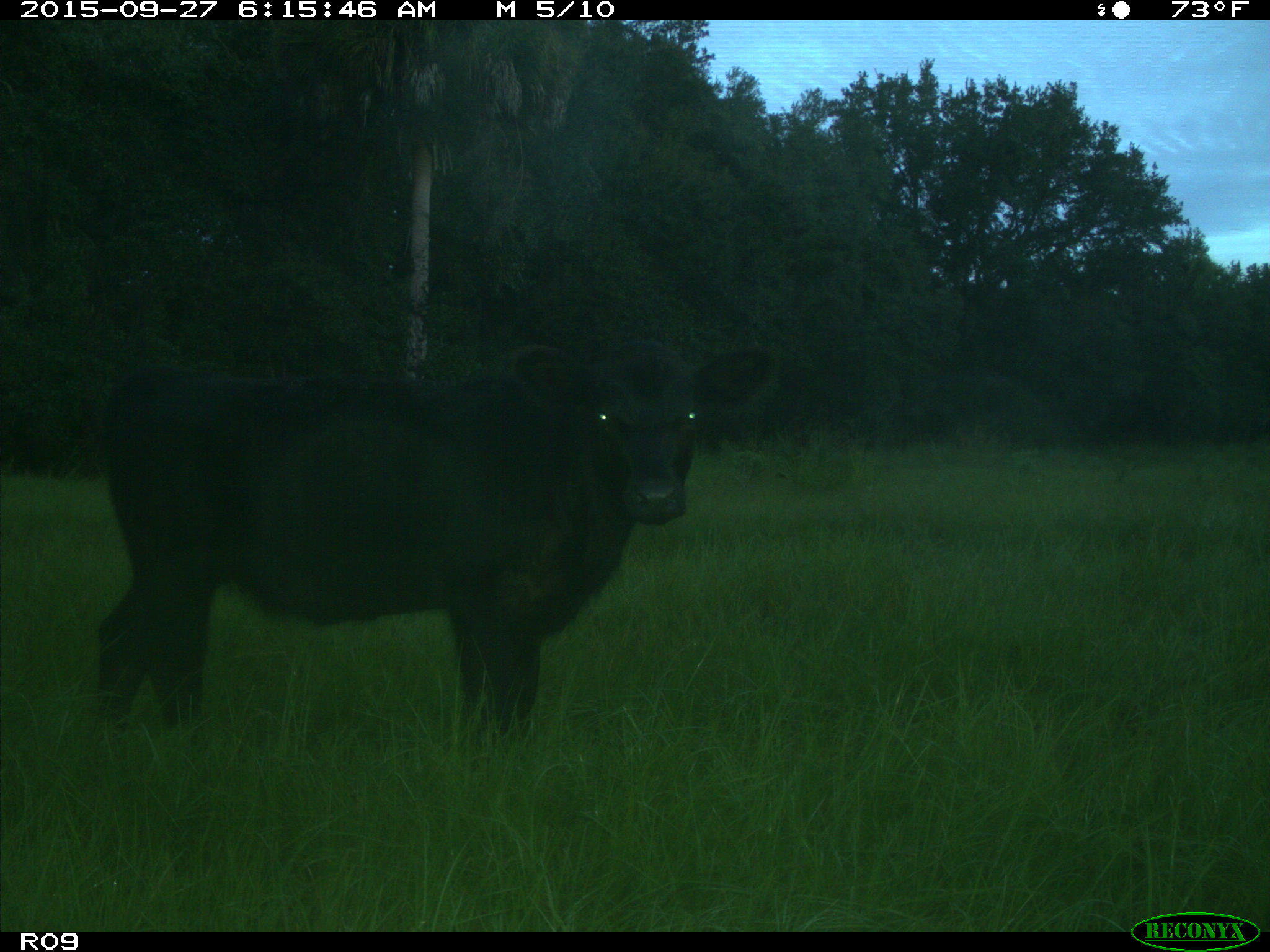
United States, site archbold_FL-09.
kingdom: Animalia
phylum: Chordata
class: Mammalia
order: Artiodactyla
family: Bovidae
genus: Bos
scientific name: Bos taurus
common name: domestic cow